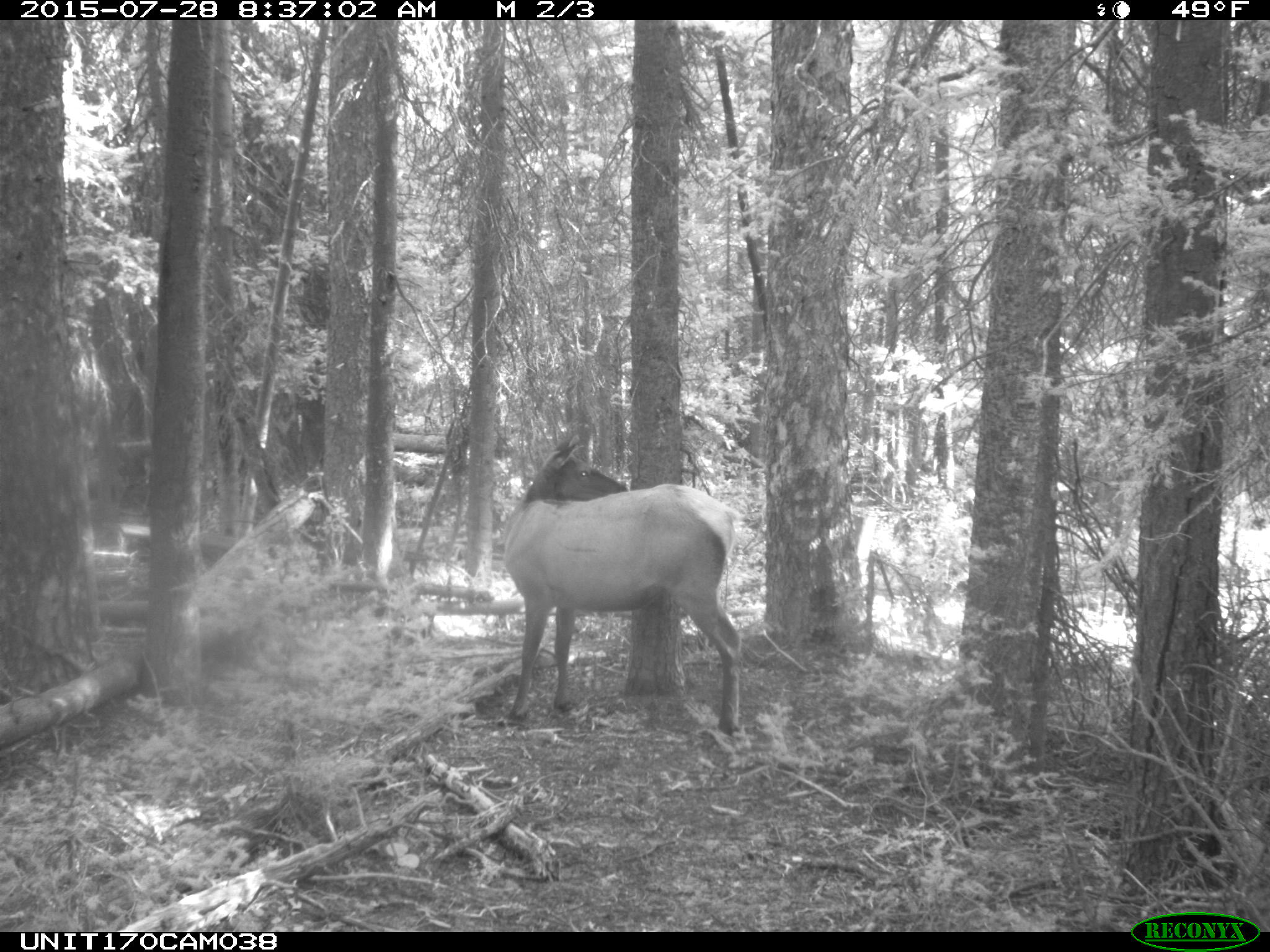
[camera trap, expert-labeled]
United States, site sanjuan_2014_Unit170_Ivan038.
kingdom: Animalia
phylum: Chordata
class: Mammalia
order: Artiodactyla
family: Cervidae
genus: Cervus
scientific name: Cervus elaphus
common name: red deer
Cervus elaphus (red deer).